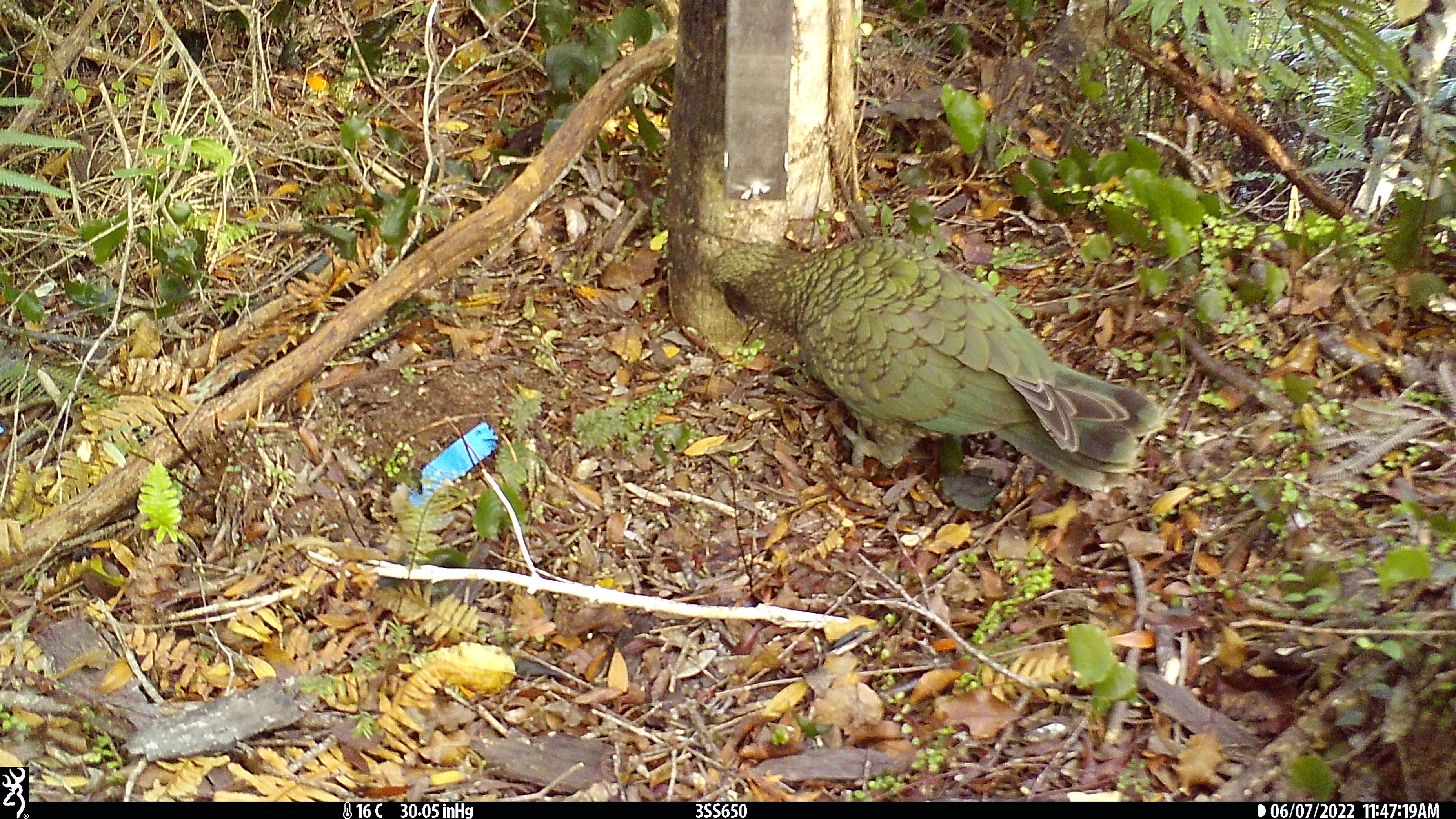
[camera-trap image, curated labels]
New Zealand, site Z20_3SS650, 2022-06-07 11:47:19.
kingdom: Animalia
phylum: Chordata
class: Aves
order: Psittaciformes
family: Strigopidae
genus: Nestor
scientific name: Nestor notabilis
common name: kea